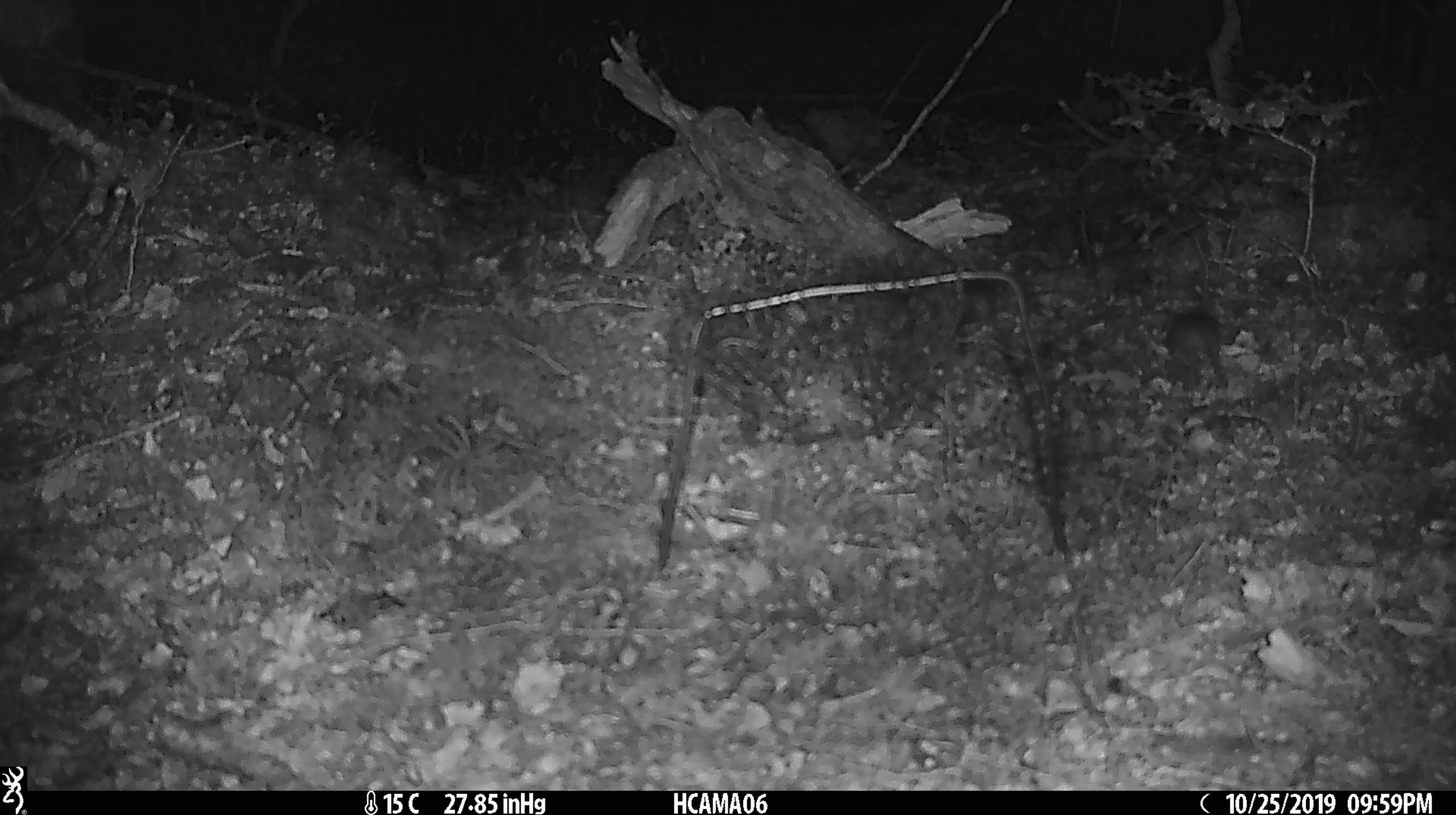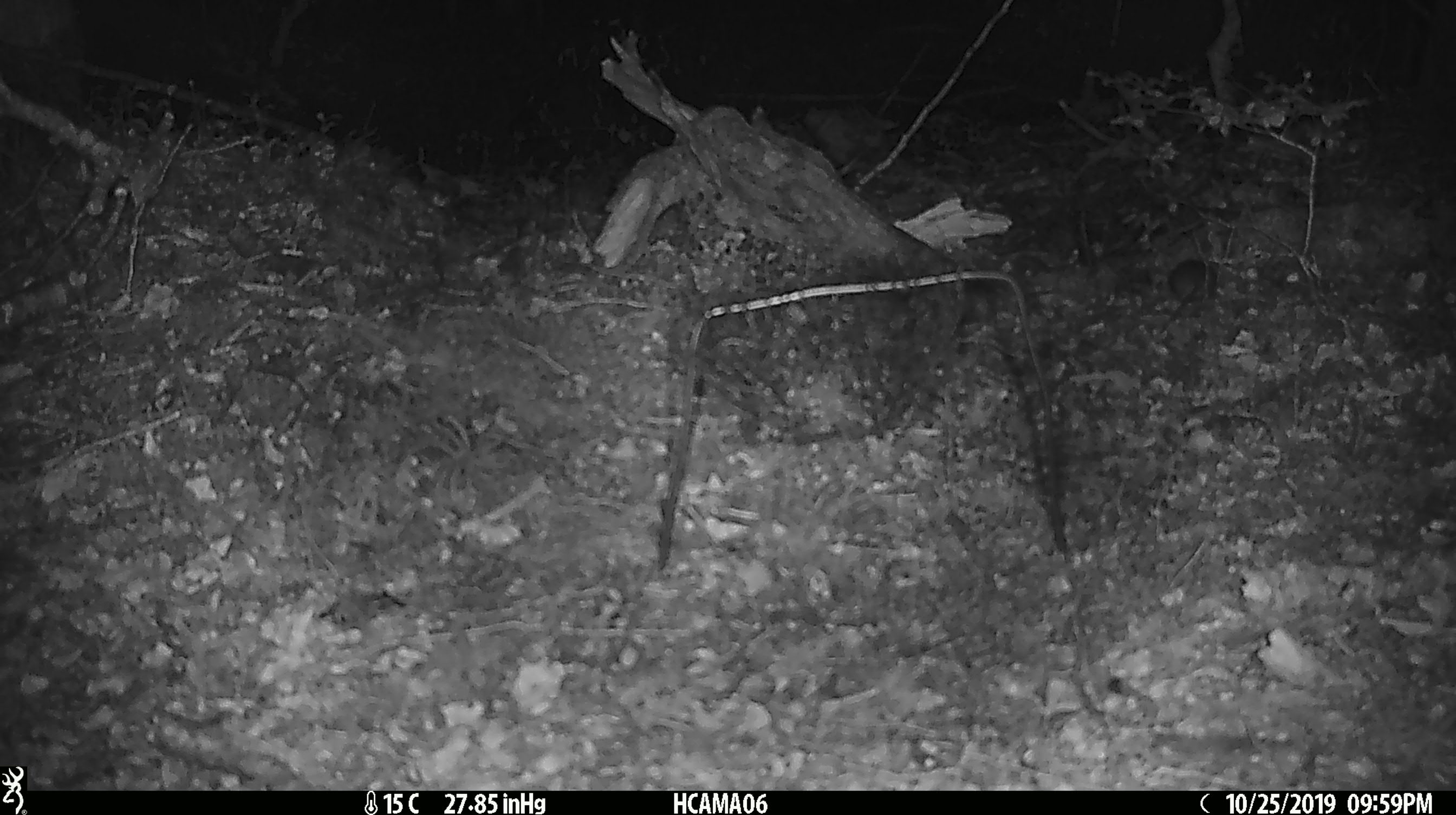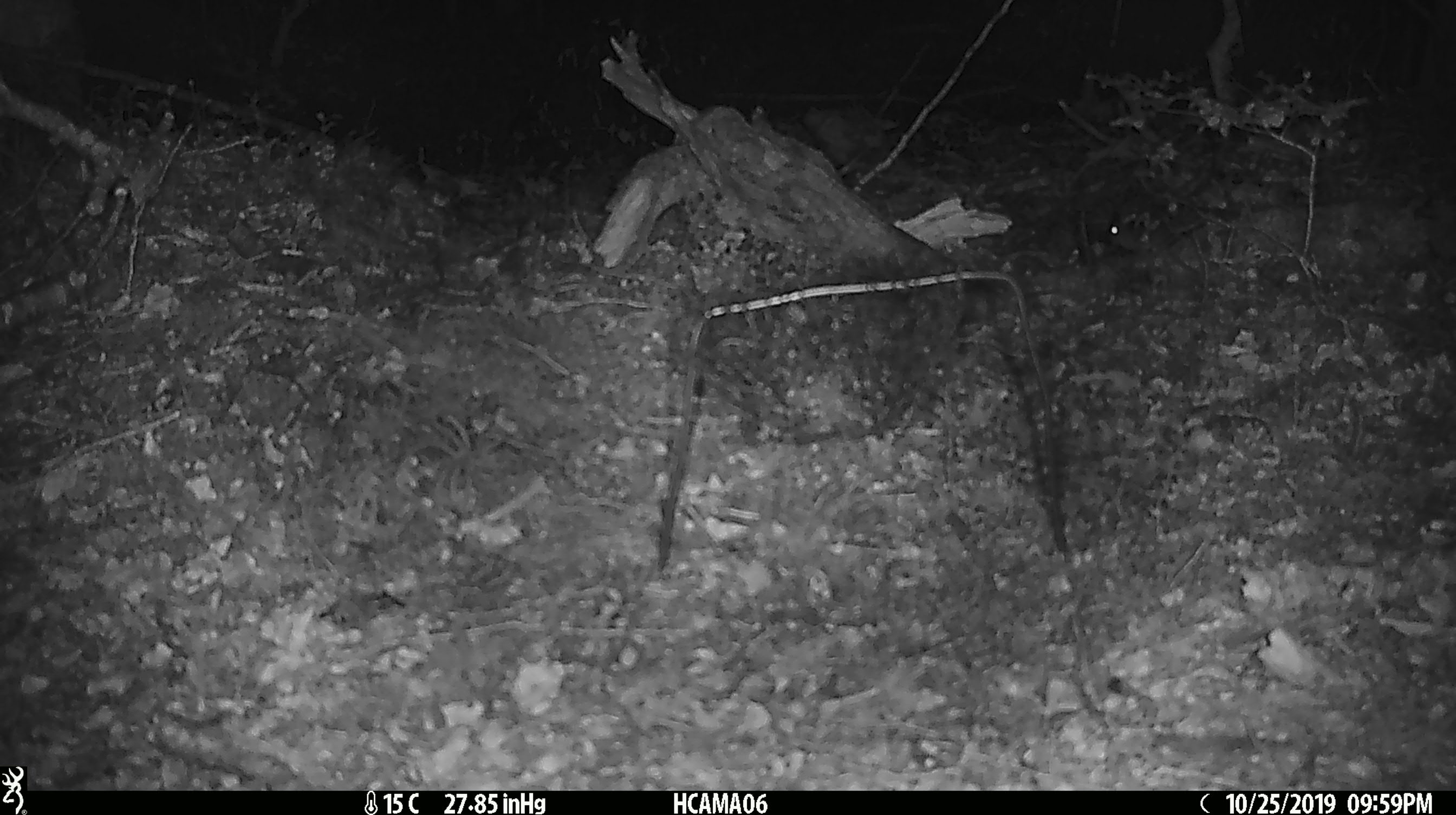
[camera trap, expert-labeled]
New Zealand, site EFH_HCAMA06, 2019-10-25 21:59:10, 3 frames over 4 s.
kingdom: Animalia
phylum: Chordata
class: Mammalia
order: Rodentia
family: Muridae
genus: Mus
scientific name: Mus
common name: mouse